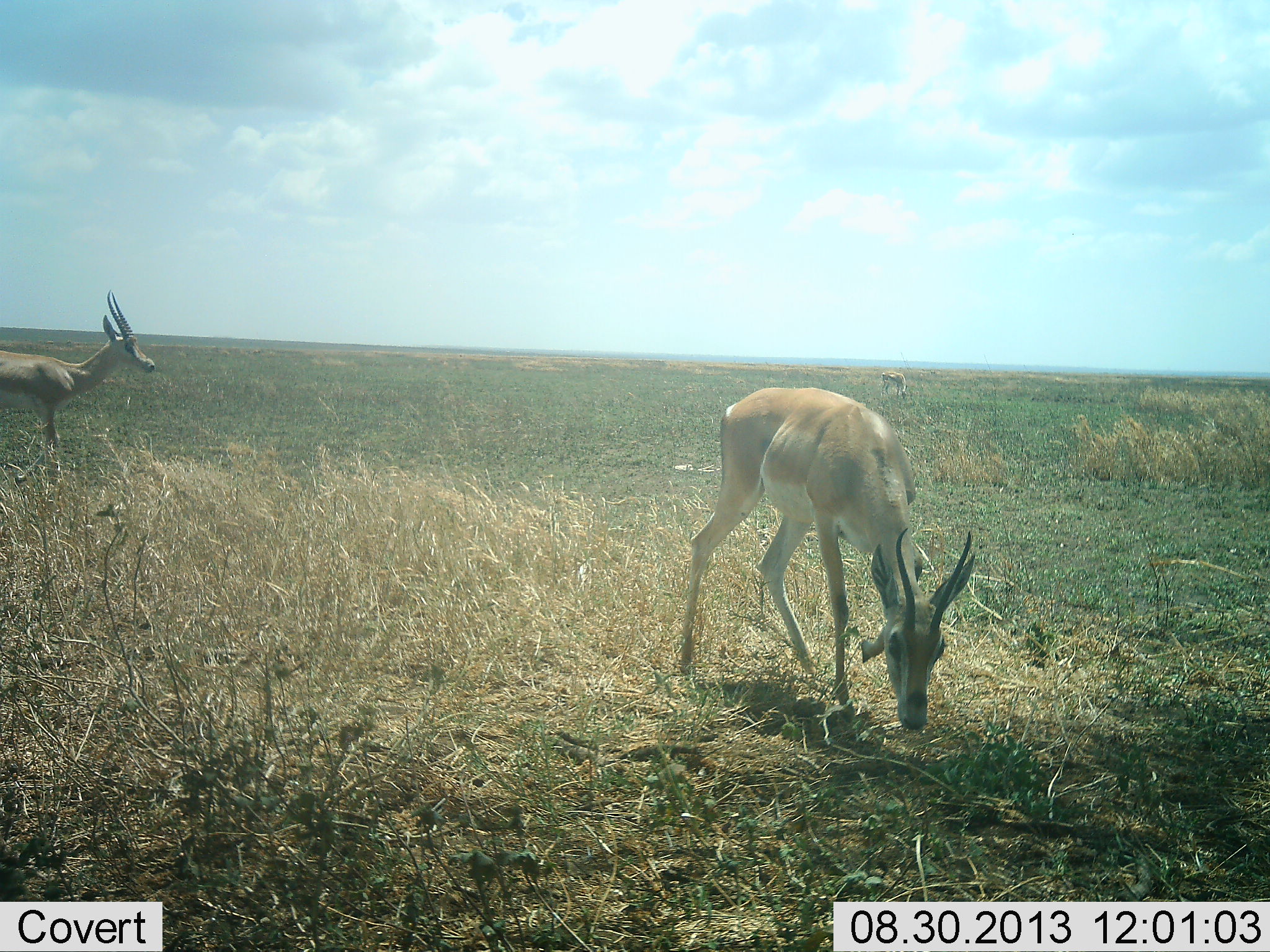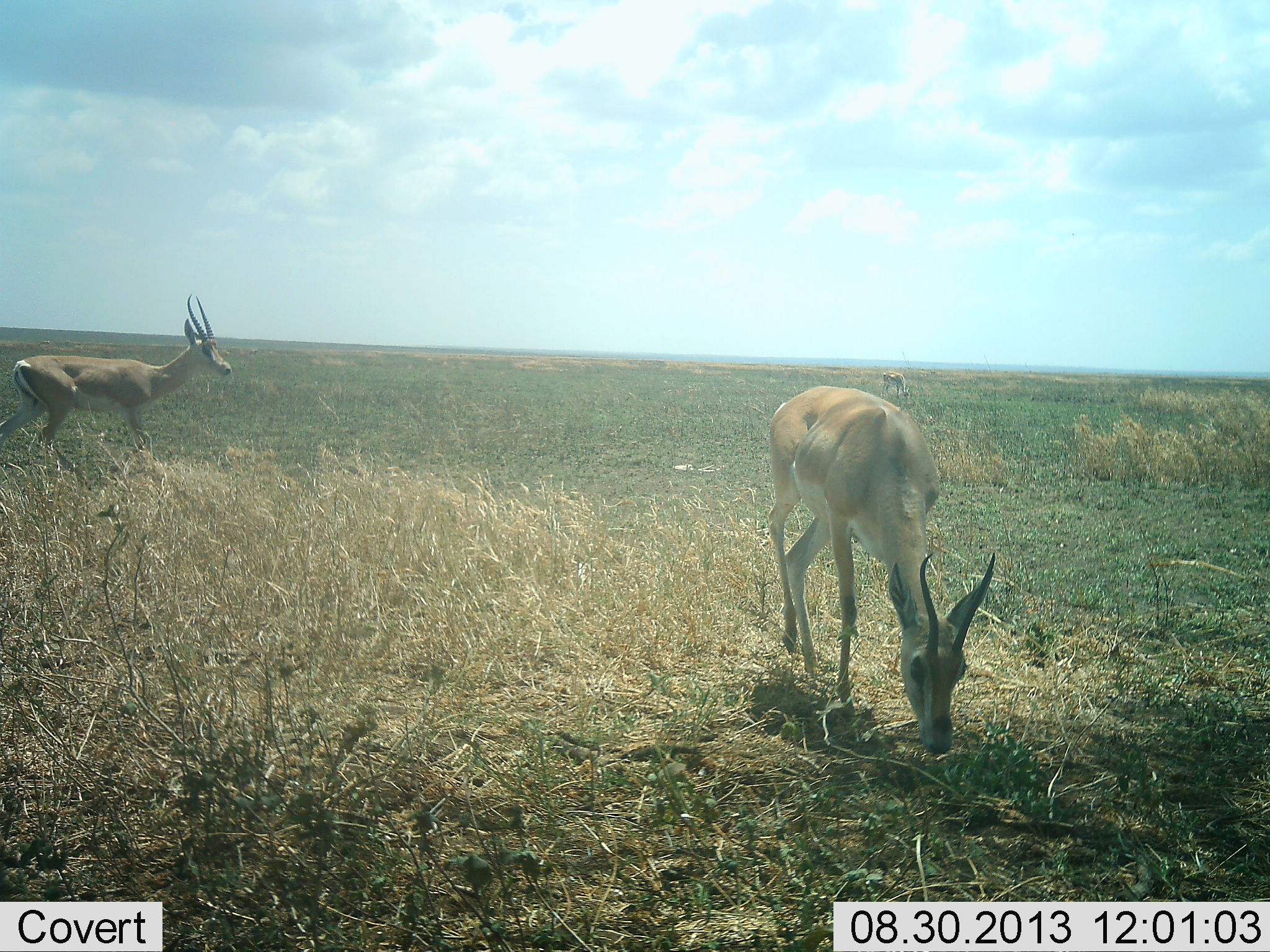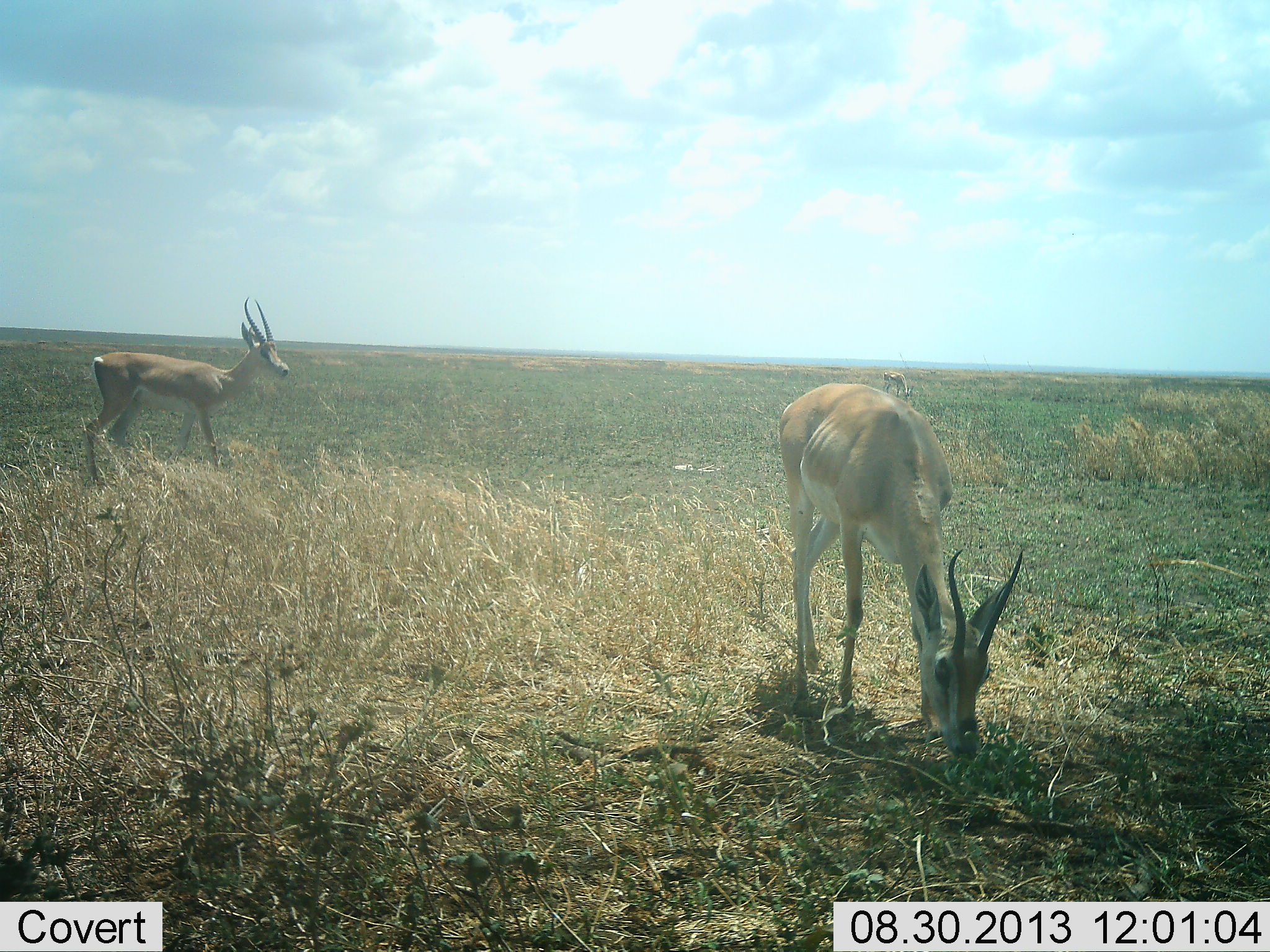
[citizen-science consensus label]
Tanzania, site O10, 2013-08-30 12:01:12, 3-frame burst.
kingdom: Animalia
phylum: Chordata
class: Mammalia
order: Artiodactyla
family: Bovidae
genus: Nanger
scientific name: Nanger granti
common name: grant's gazelle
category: gazellegrants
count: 3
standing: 38%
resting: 0%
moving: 71%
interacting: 0%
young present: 0%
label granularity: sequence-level